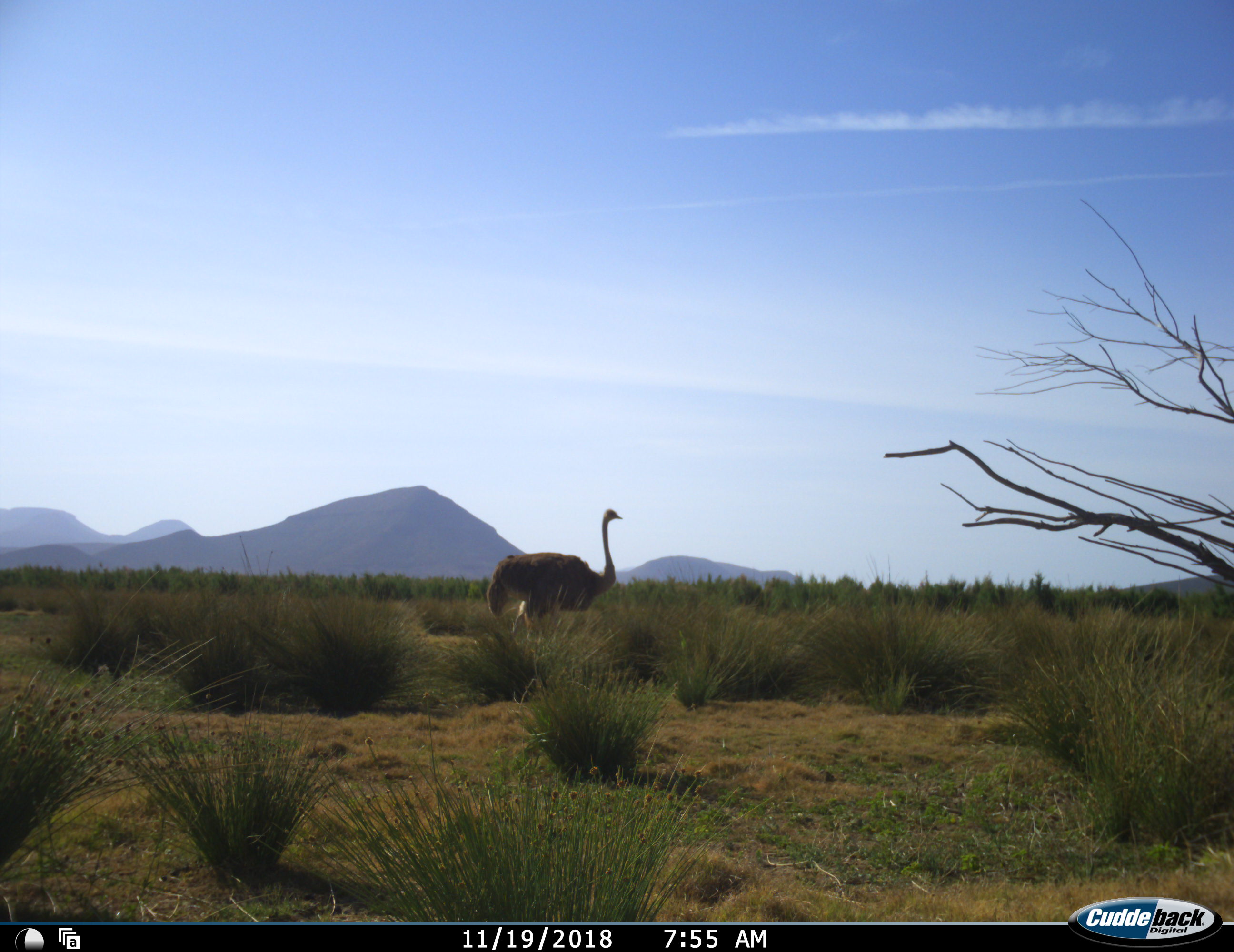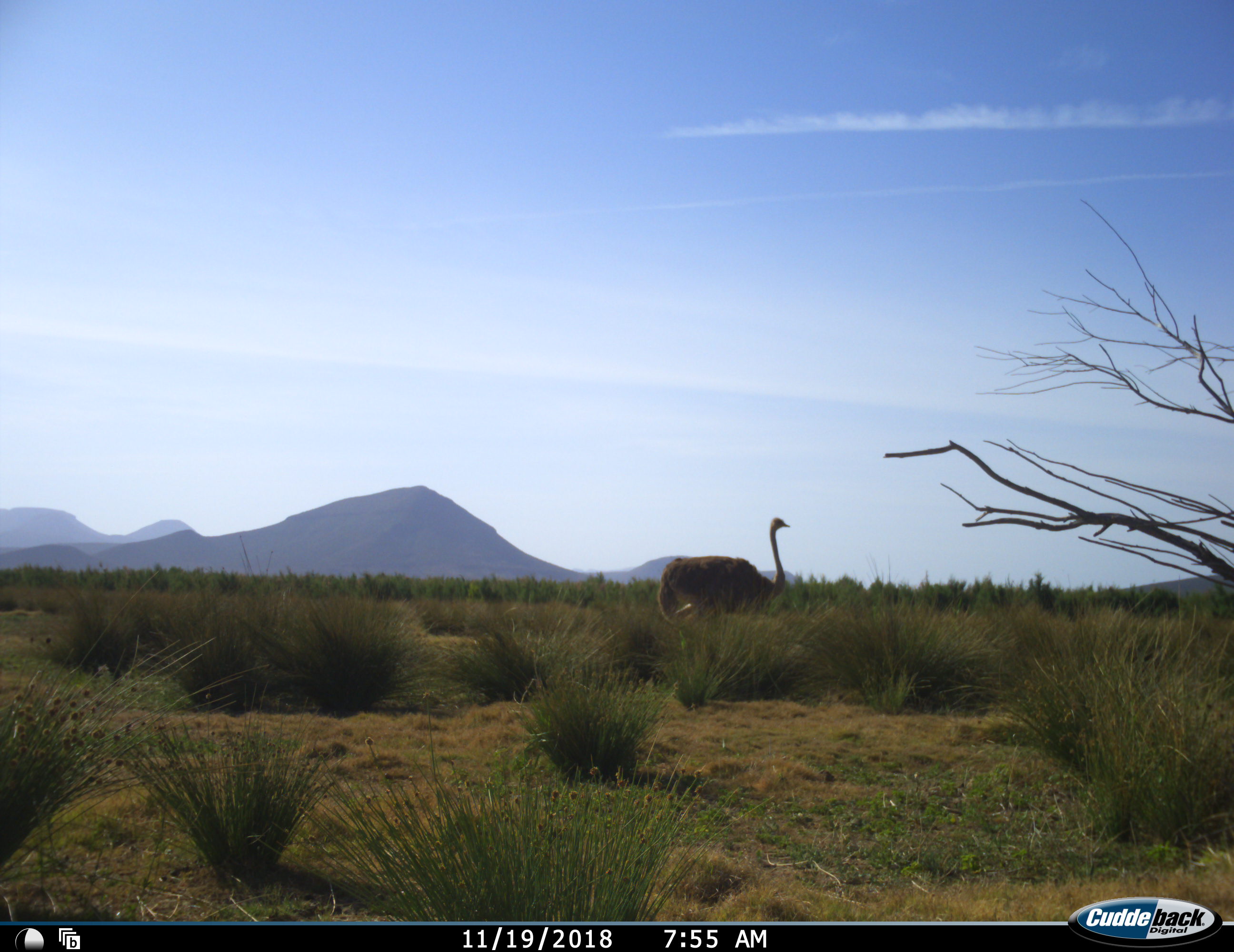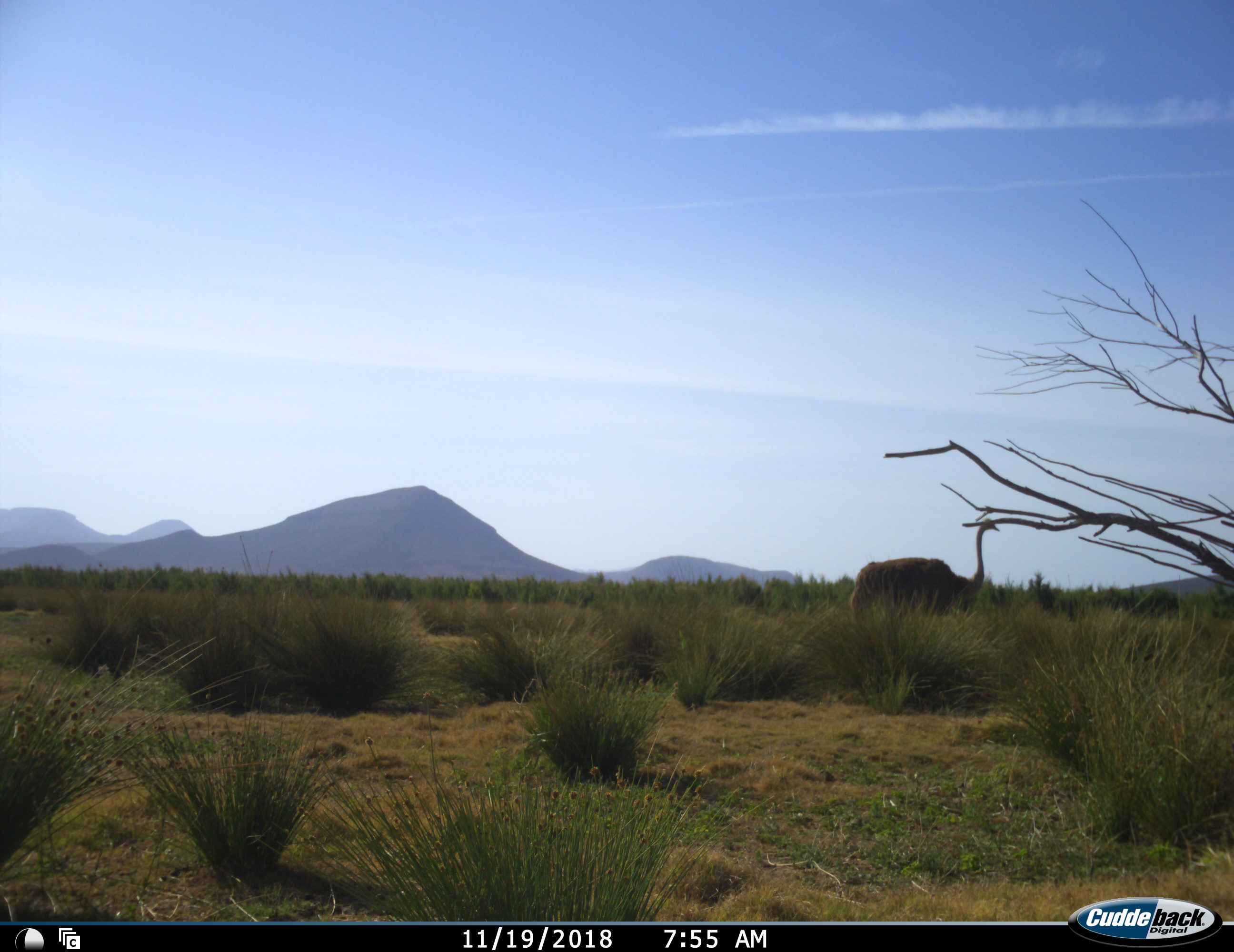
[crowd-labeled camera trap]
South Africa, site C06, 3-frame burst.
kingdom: Animalia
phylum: Chordata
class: Aves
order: Struthioniformes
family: Struthionidae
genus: Struthio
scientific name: Struthio camelus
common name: ostrich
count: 1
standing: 20%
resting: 0%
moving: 100%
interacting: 0%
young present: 0%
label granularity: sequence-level